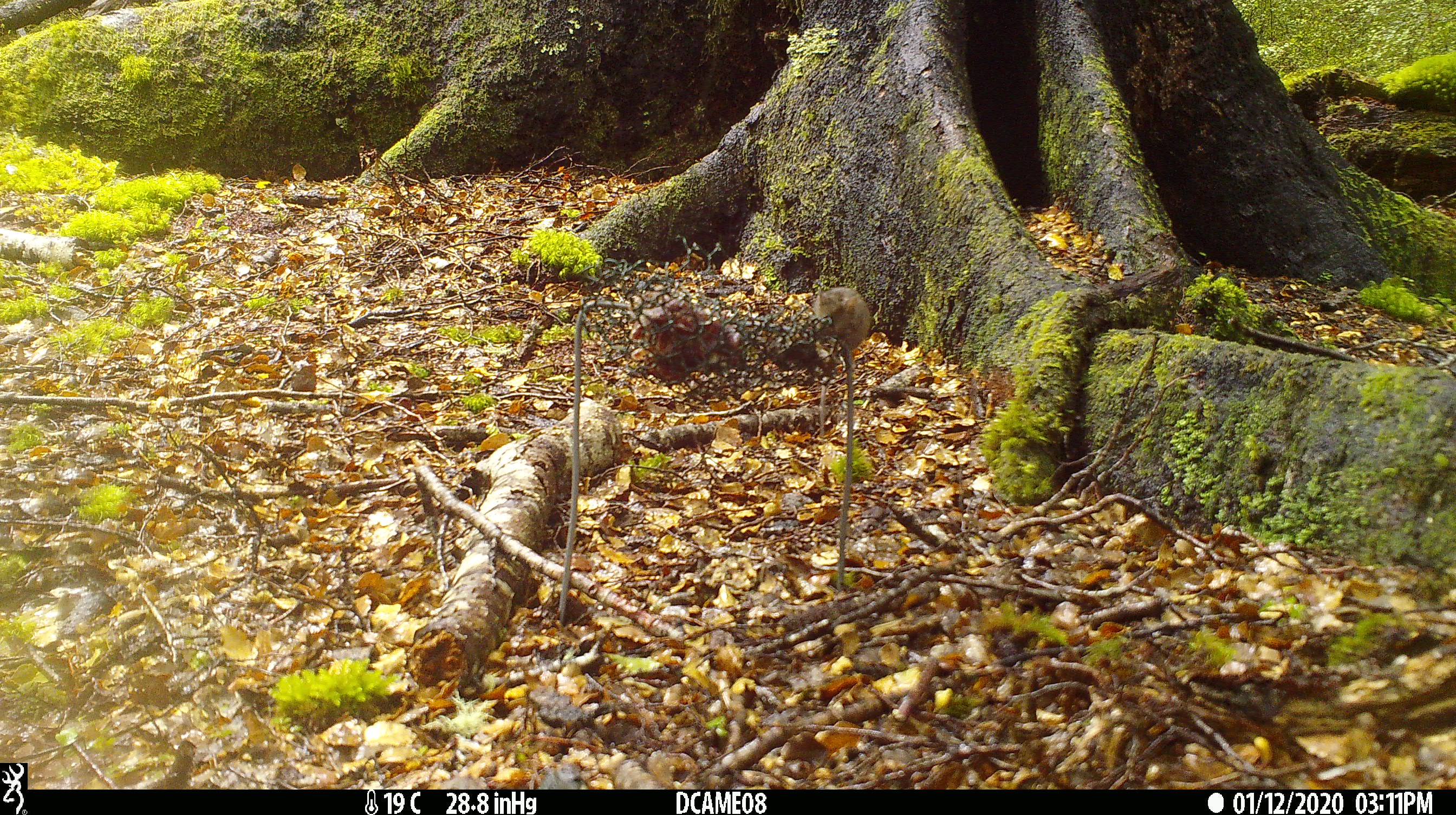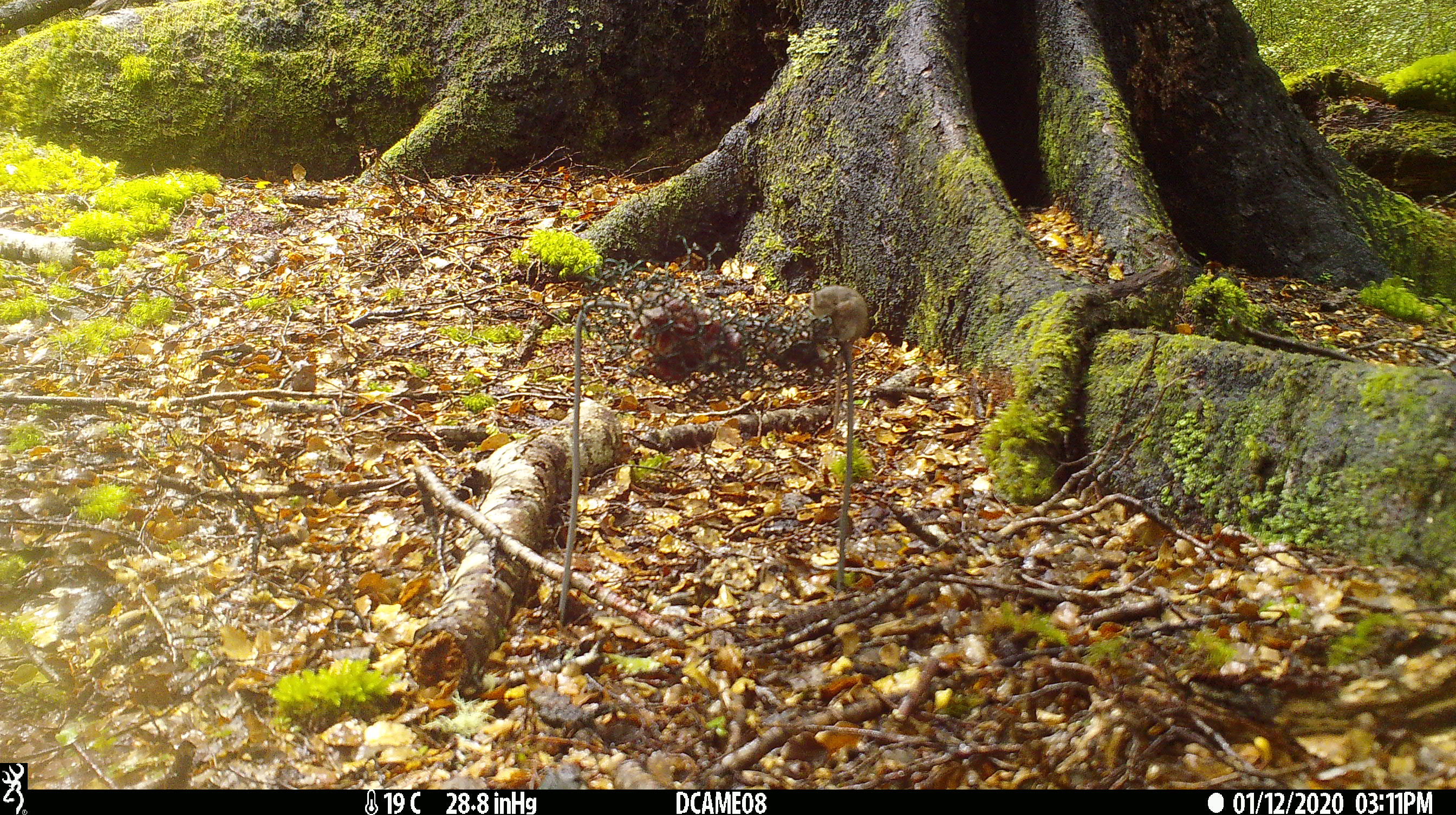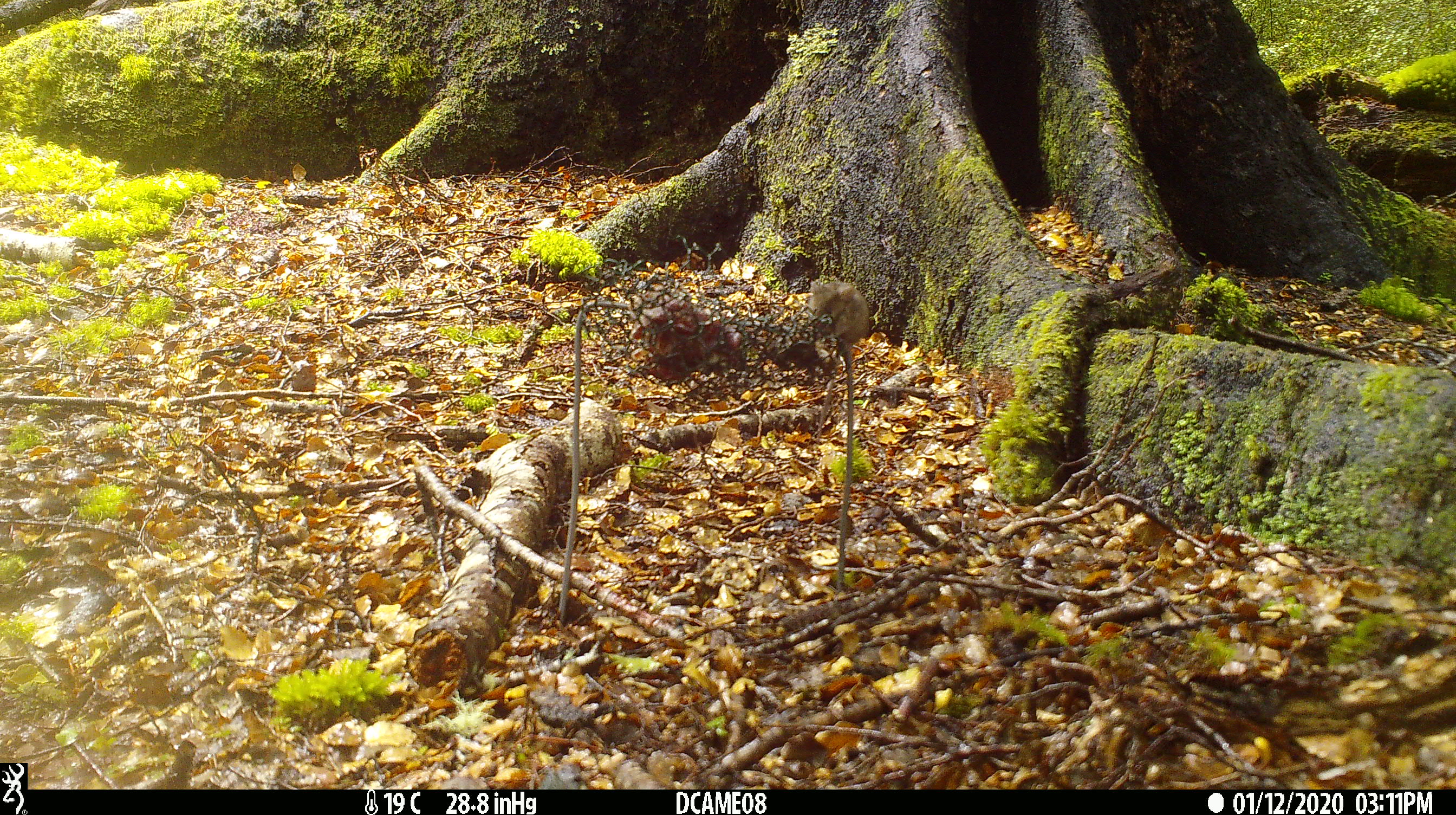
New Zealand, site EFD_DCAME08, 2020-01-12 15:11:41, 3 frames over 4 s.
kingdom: Animalia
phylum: Chordata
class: Mammalia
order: Rodentia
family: Muridae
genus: Mus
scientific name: Mus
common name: mouse